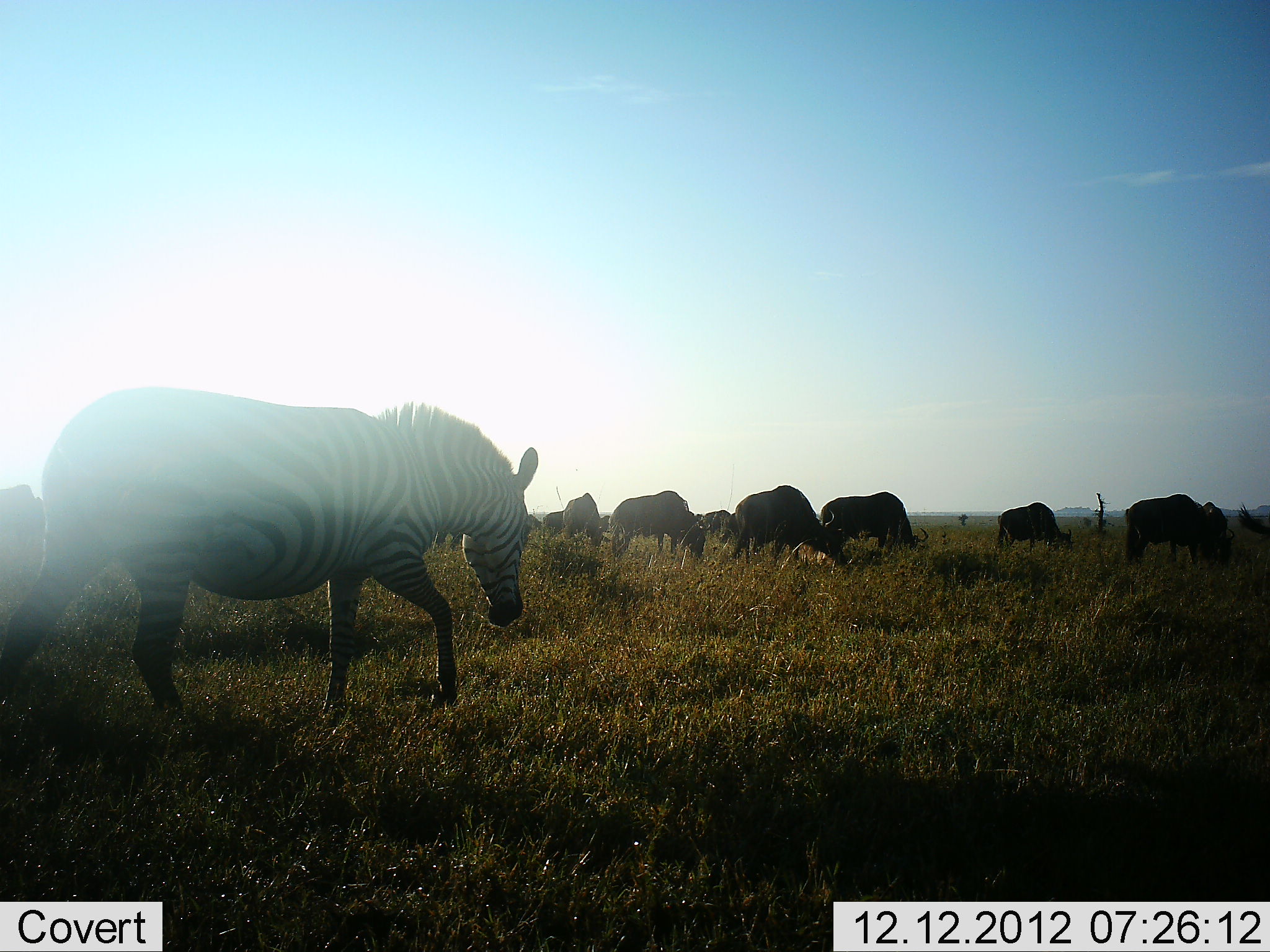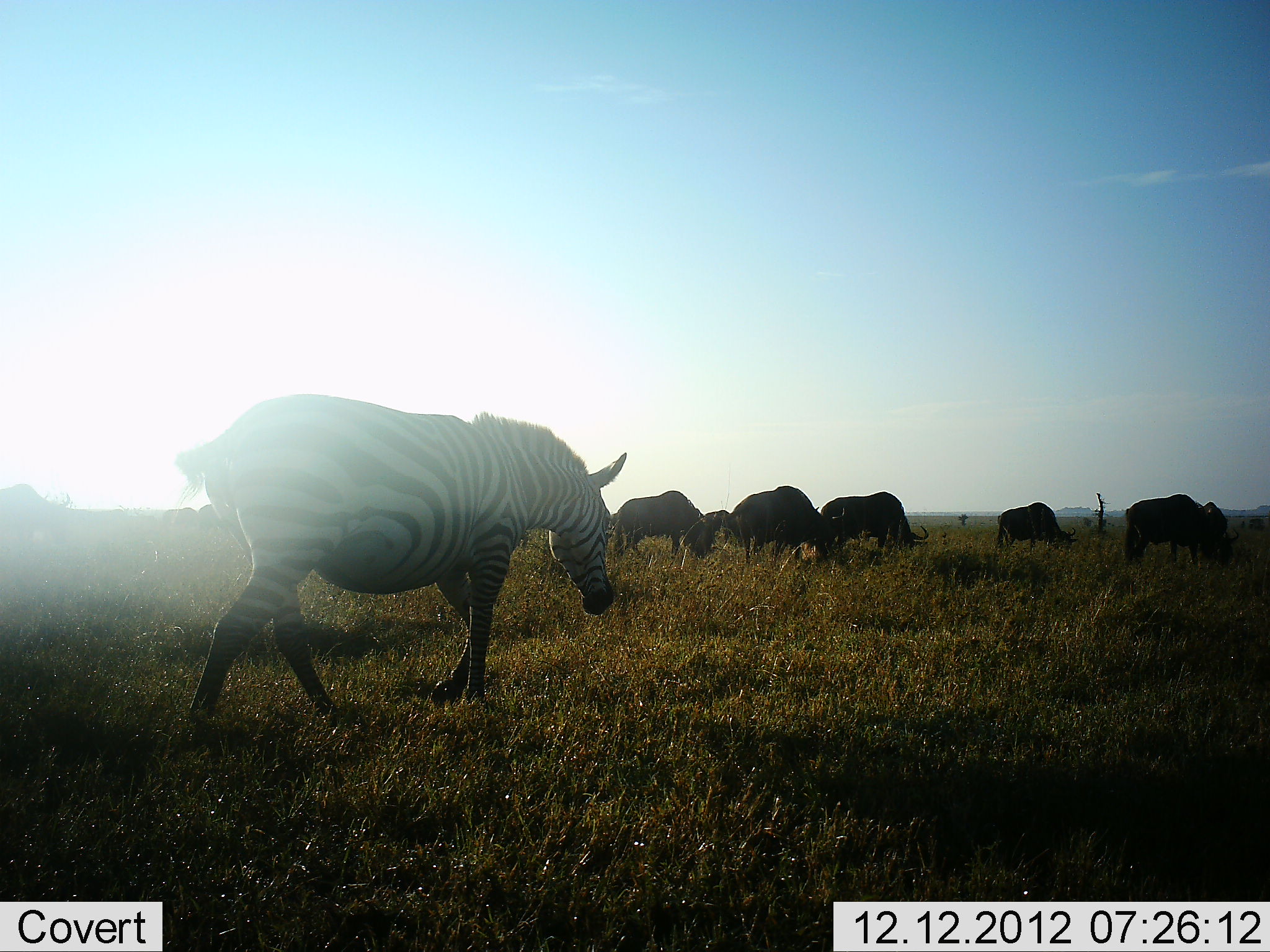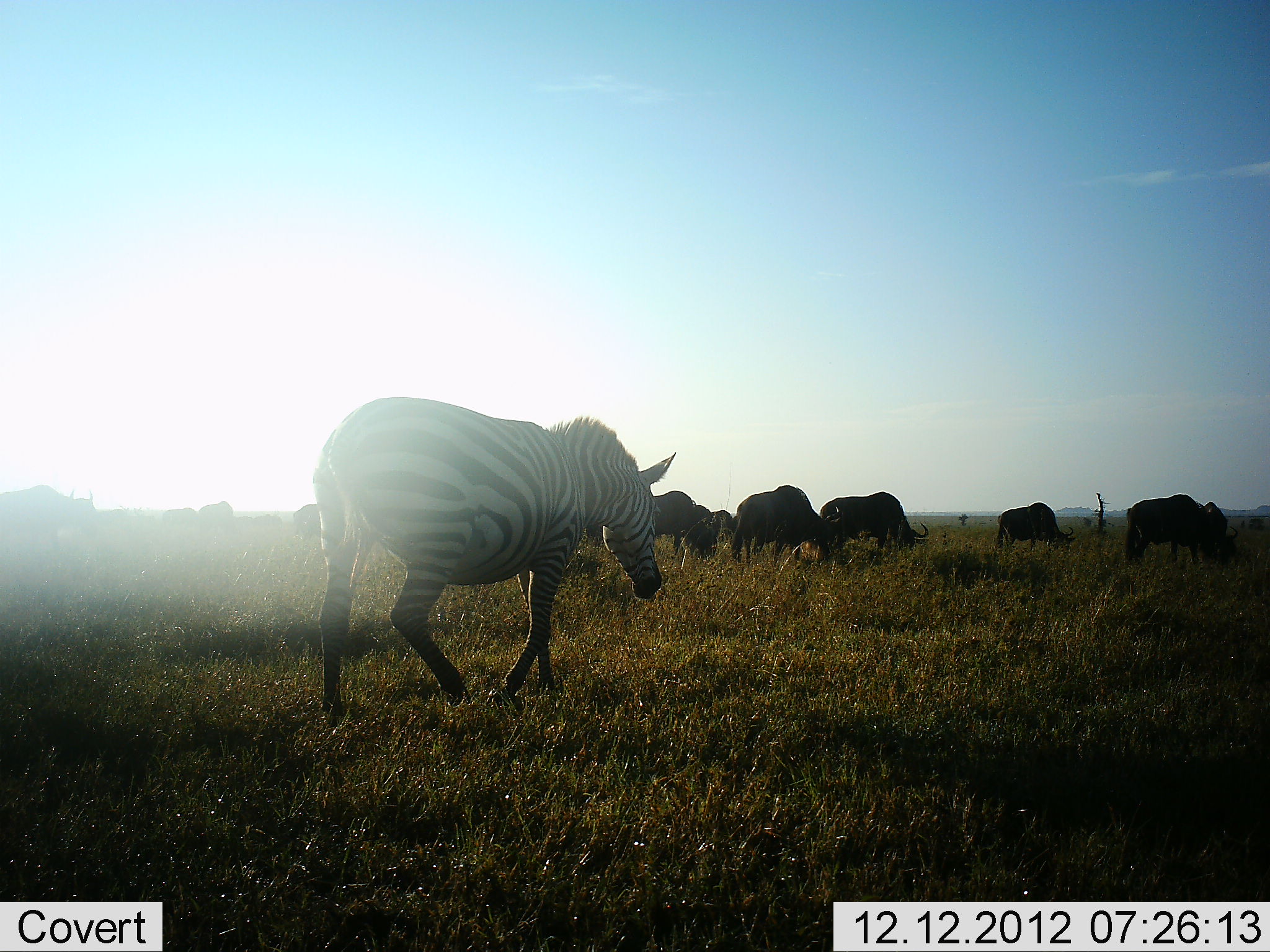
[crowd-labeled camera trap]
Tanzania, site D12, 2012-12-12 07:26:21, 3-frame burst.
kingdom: Animalia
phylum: Chordata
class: Mammalia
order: Artiodactyla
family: Bovidae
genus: Connochaetes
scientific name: Connochaetes taurinus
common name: blue wildebeest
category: wildebeest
Wildebeest (blue wildebeest) (Connochaetes taurinus), count 10. Behavior (volunteer vote fractions): standing 47%, resting 0%, moving 33%, interacting 0%. Young present (vote fraction): 0%. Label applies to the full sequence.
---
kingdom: Animalia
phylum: Chordata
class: Mammalia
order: Perissodactyla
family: Equidae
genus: Equus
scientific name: Equus quagga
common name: plains zebra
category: zebra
Zebra (plains zebra) (Equus quagga), count 1. Behavior (volunteer vote fractions): standing 8%, resting 0%, moving 96%, interacting 0%. Young present (vote fraction): 0%. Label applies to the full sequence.